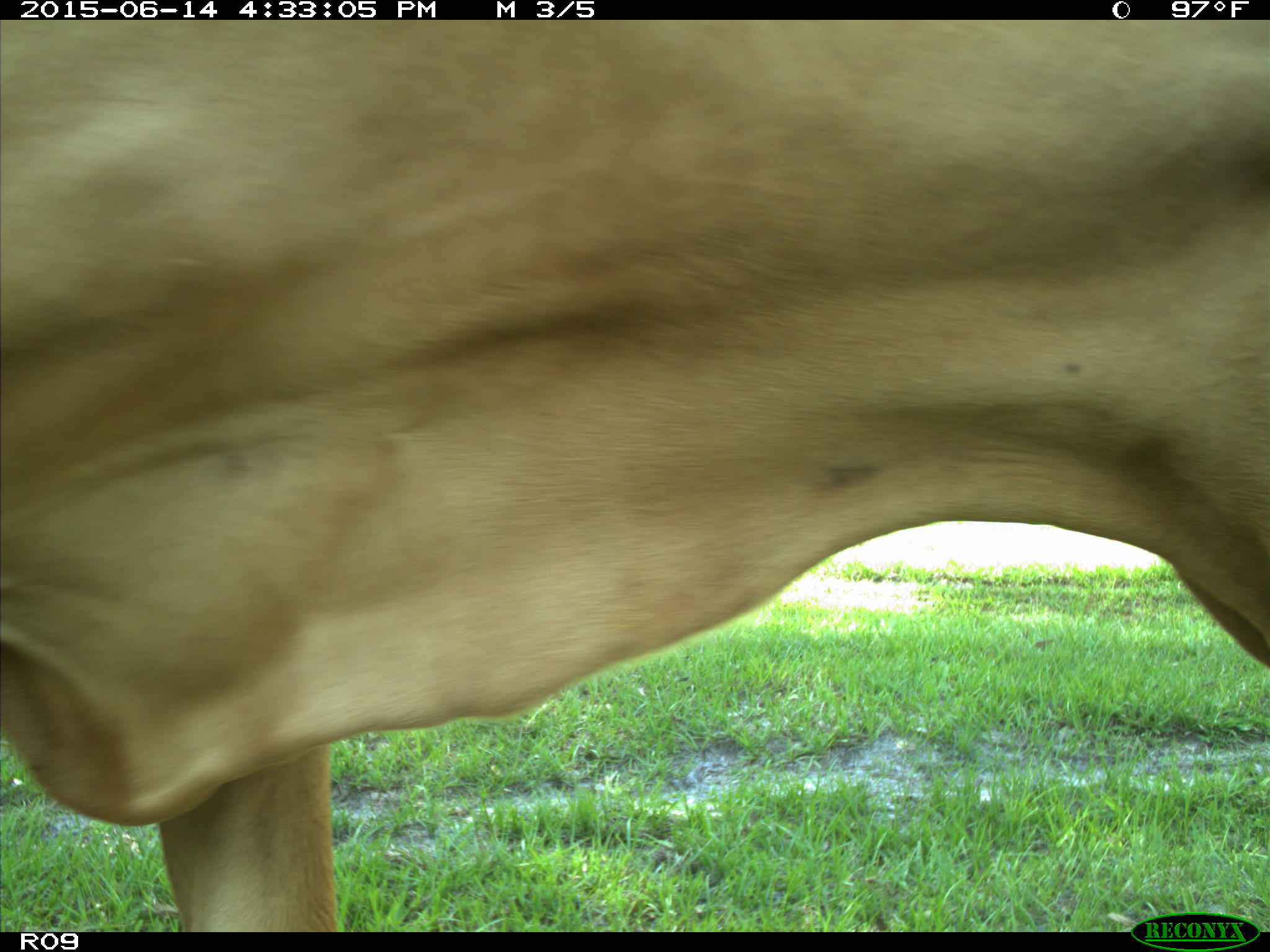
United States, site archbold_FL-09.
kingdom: Animalia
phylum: Chordata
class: Mammalia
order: Artiodactyla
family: Bovidae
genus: Bos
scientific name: Bos taurus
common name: domestic cow